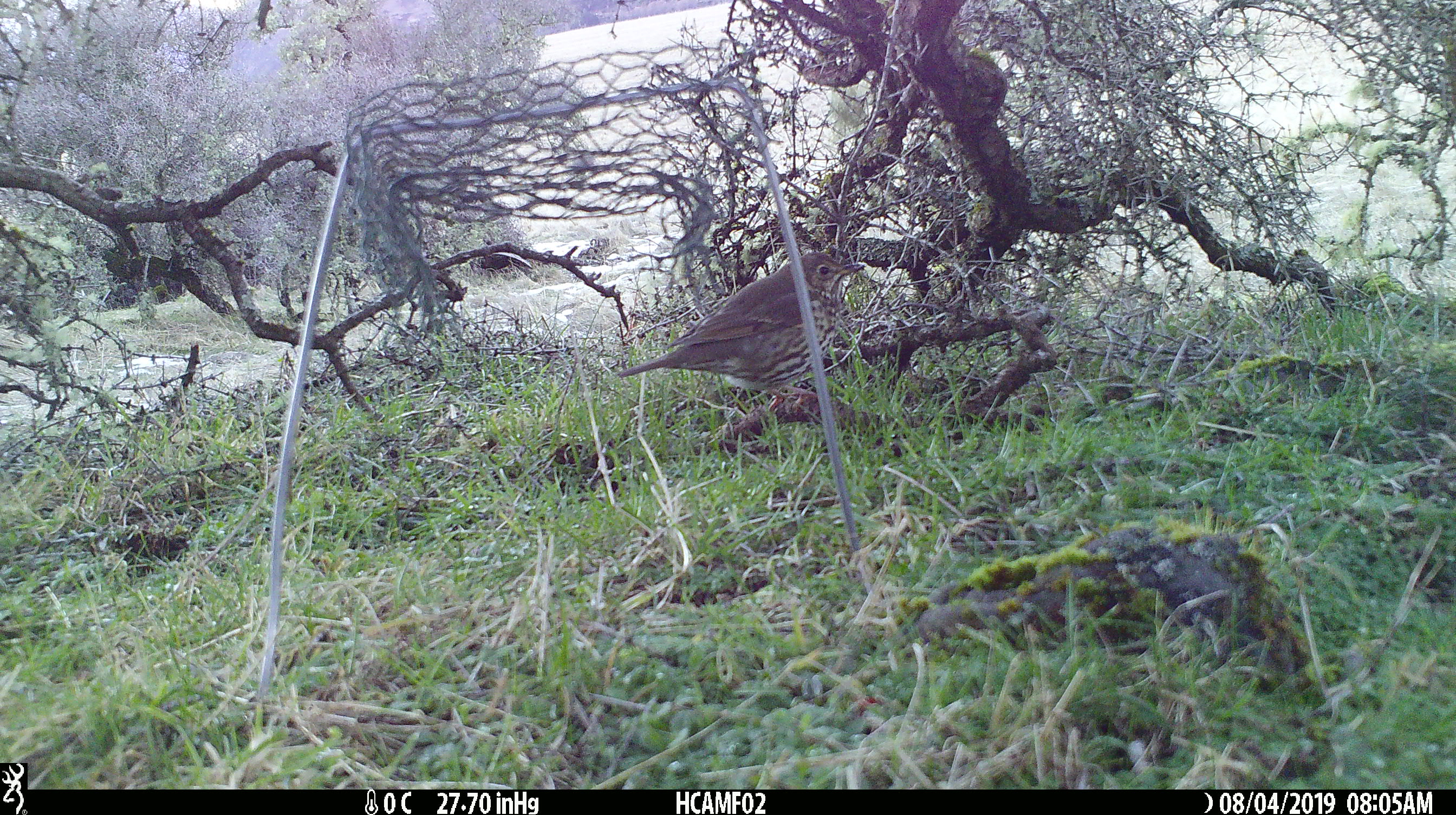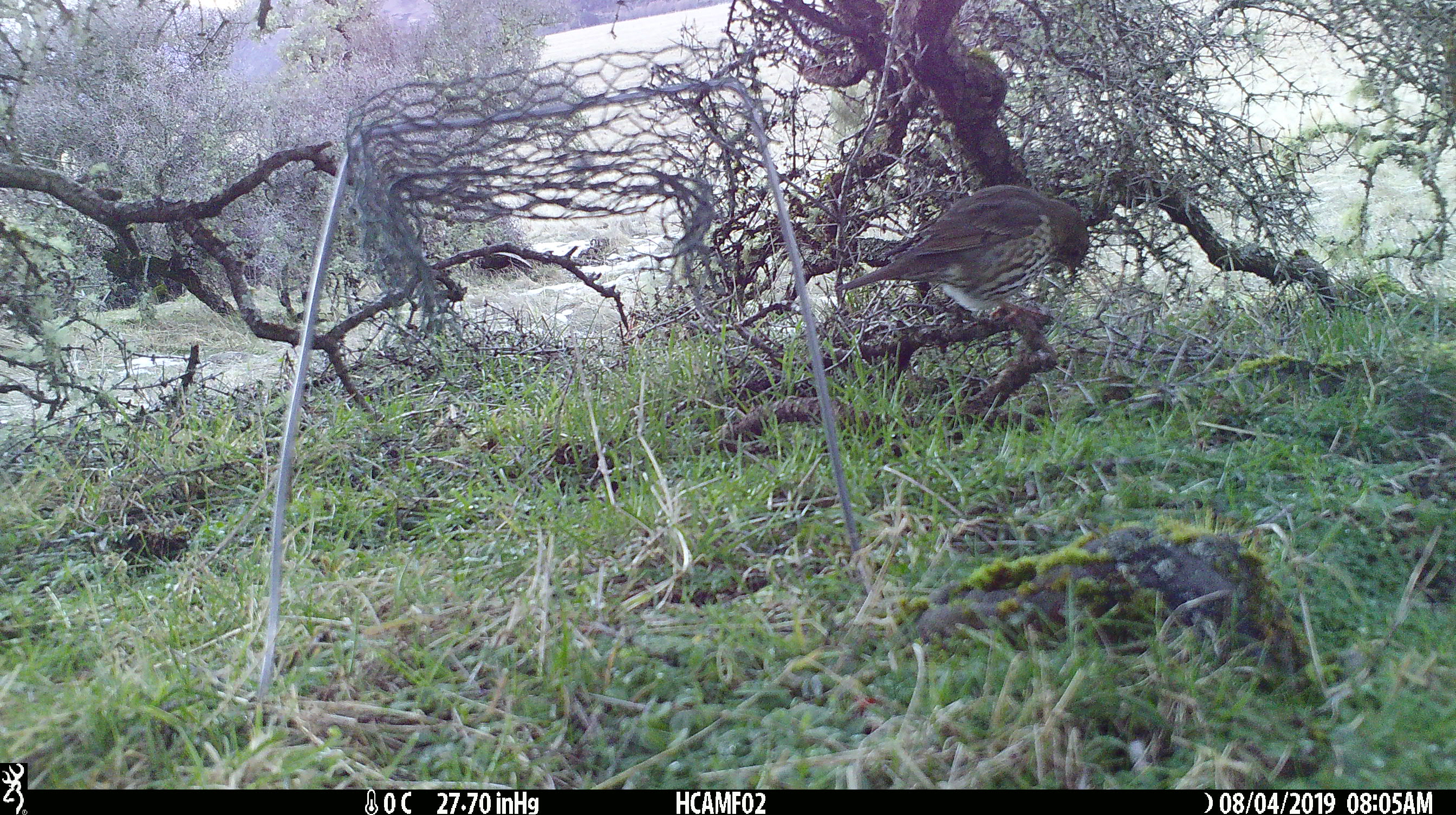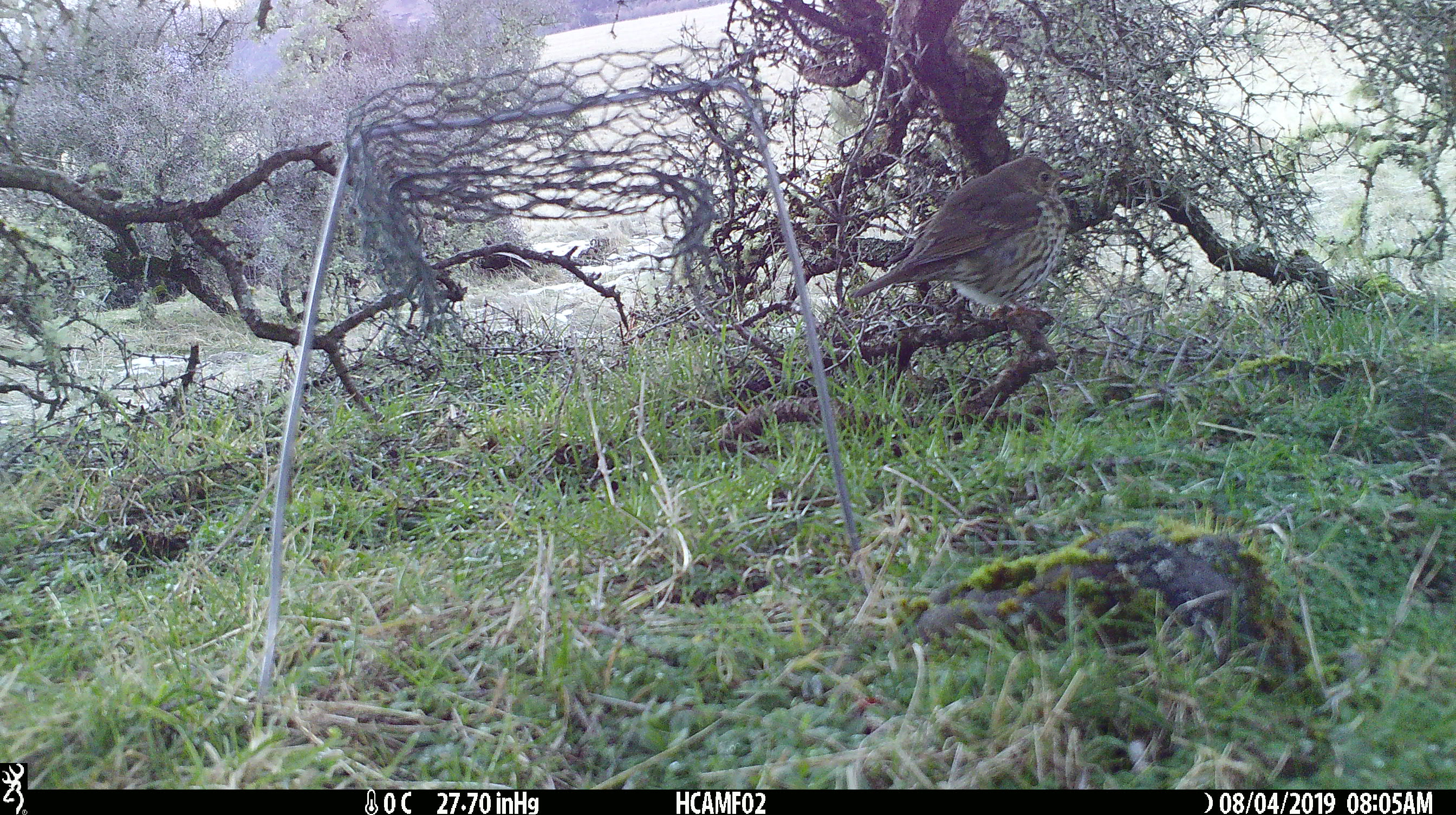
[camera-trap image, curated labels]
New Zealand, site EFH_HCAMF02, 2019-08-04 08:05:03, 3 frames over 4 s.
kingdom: Animalia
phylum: Chordata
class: Aves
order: Passeriformes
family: Turdidae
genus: Turdus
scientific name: Turdus philomelos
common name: song thrush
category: thrush